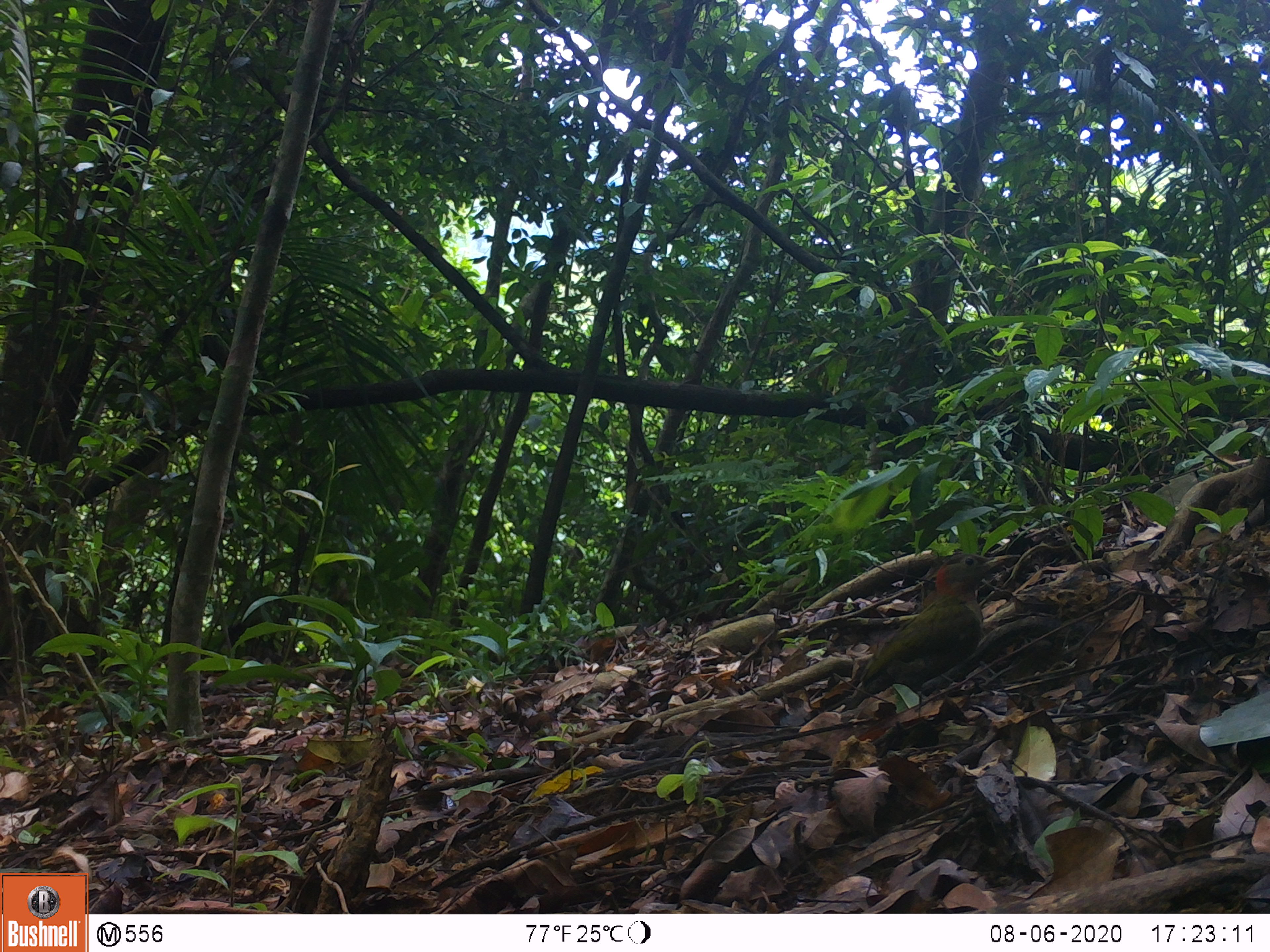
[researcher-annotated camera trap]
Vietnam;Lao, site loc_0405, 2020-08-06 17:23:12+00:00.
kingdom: Animalia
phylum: Chordata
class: Aves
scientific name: Aves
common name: bird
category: unidentified bird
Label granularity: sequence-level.